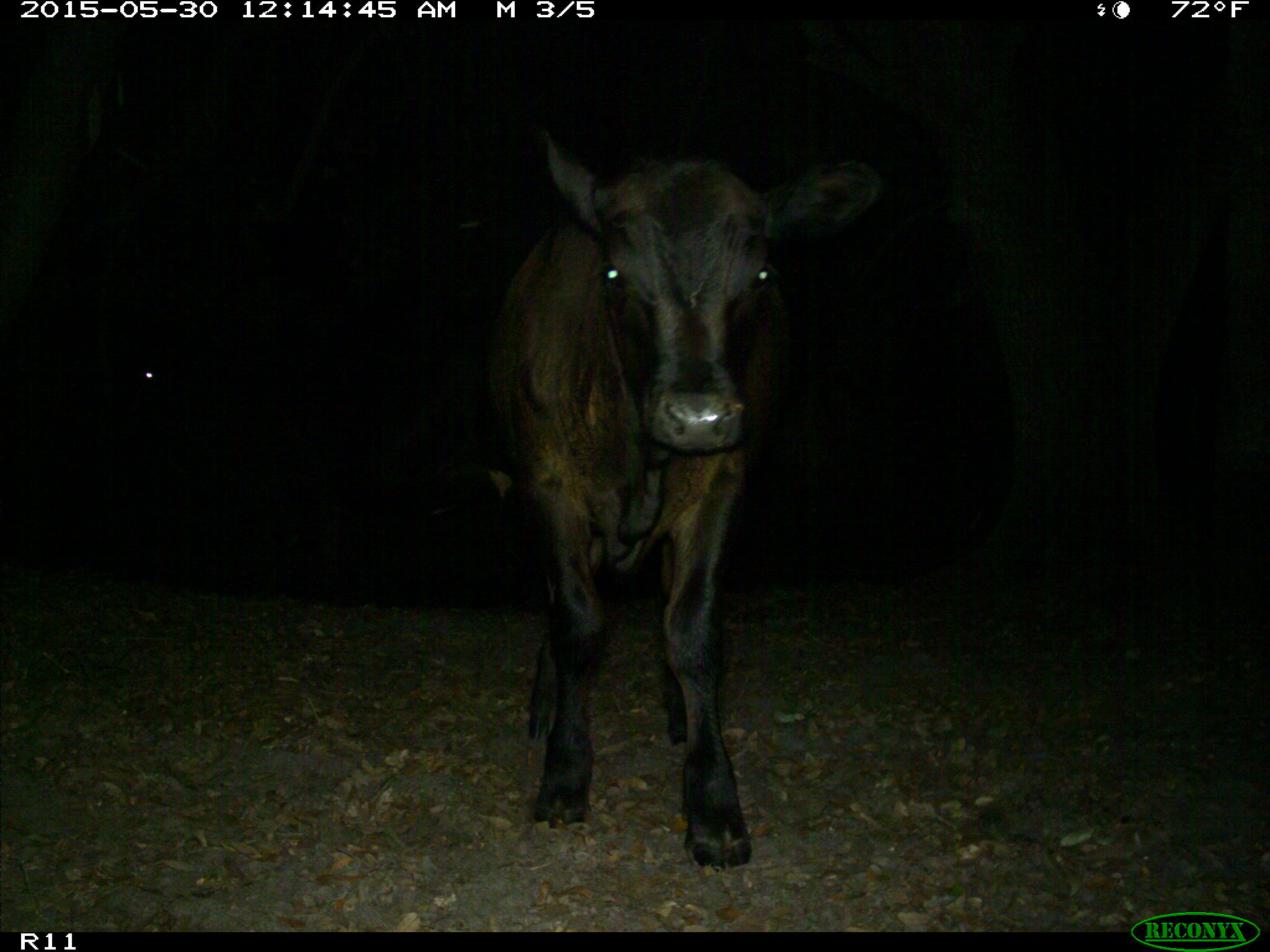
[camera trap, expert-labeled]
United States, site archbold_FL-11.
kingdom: Animalia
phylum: Chordata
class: Mammalia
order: Artiodactyla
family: Bovidae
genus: Bos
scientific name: Bos taurus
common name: domestic cow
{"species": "Bos taurus (domestic cow)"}